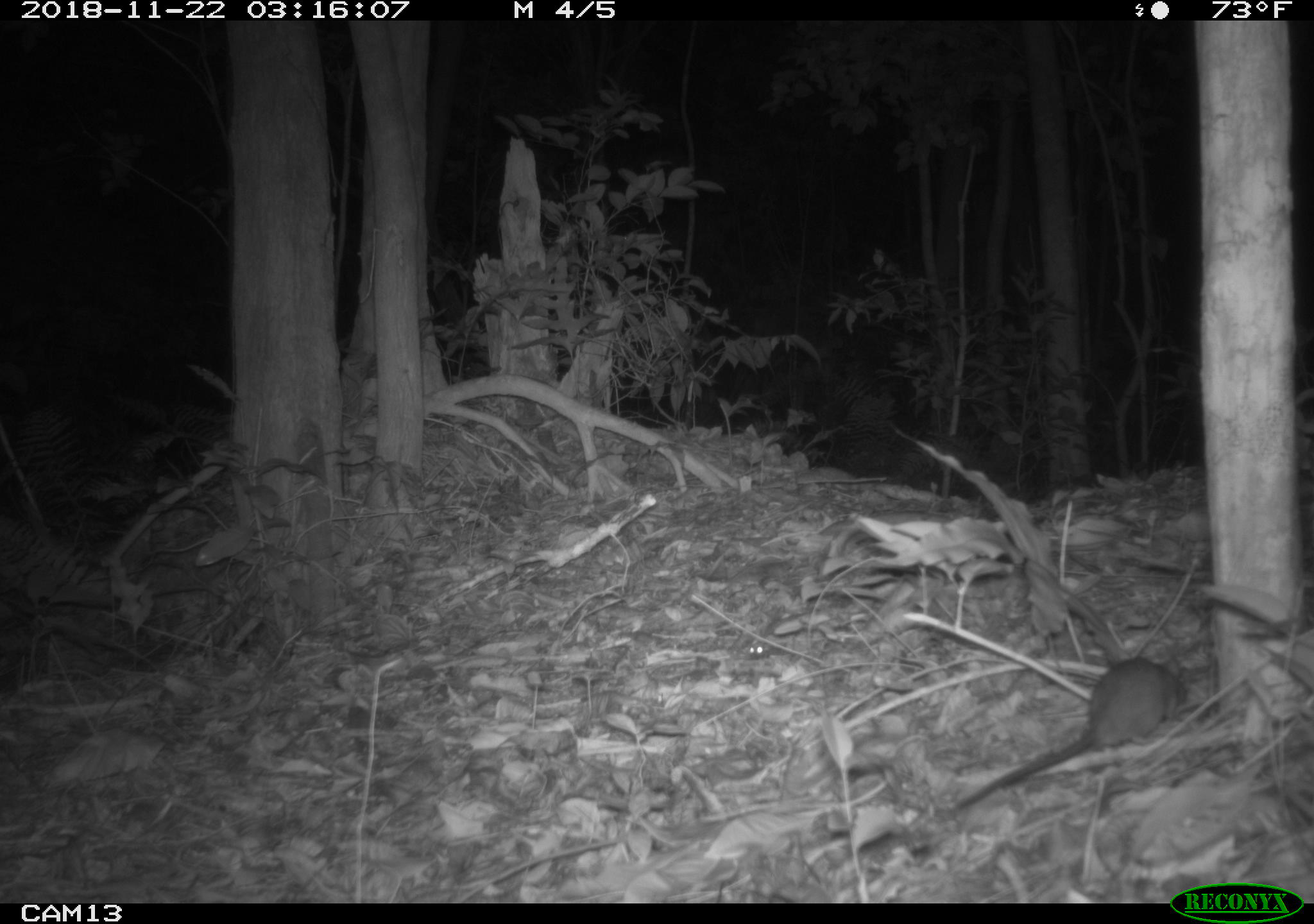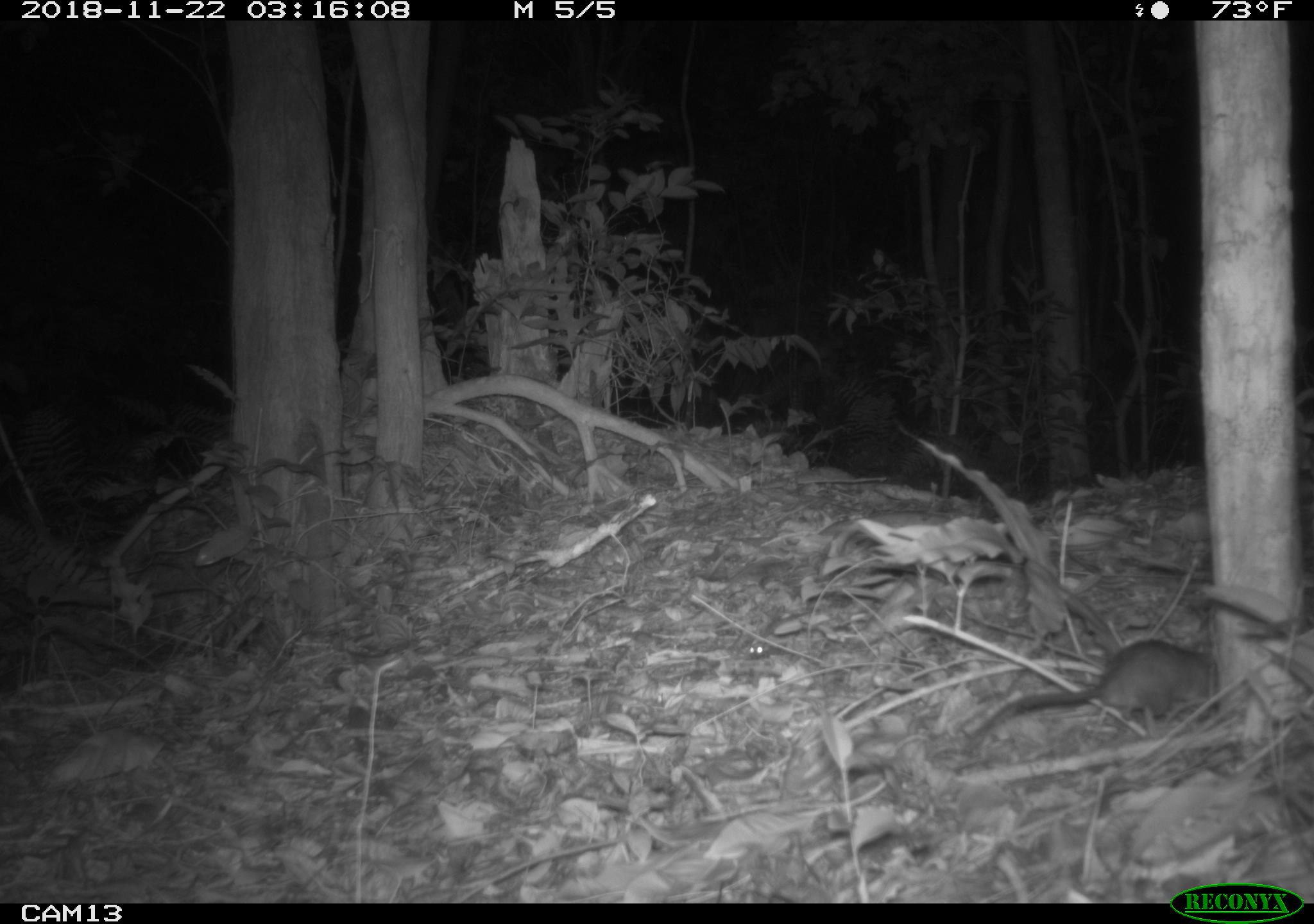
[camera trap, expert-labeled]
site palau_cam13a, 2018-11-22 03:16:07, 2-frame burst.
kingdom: Animalia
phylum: Chordata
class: Mammalia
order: Rodentia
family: Muridae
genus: Rattus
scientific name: Rattus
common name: rat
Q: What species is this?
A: Rat (Rattus).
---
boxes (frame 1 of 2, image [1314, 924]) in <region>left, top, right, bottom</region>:
rat: <region>937, 653, 1187, 816</region>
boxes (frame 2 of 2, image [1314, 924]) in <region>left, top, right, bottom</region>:
rat: <region>956, 640, 1225, 751</region>